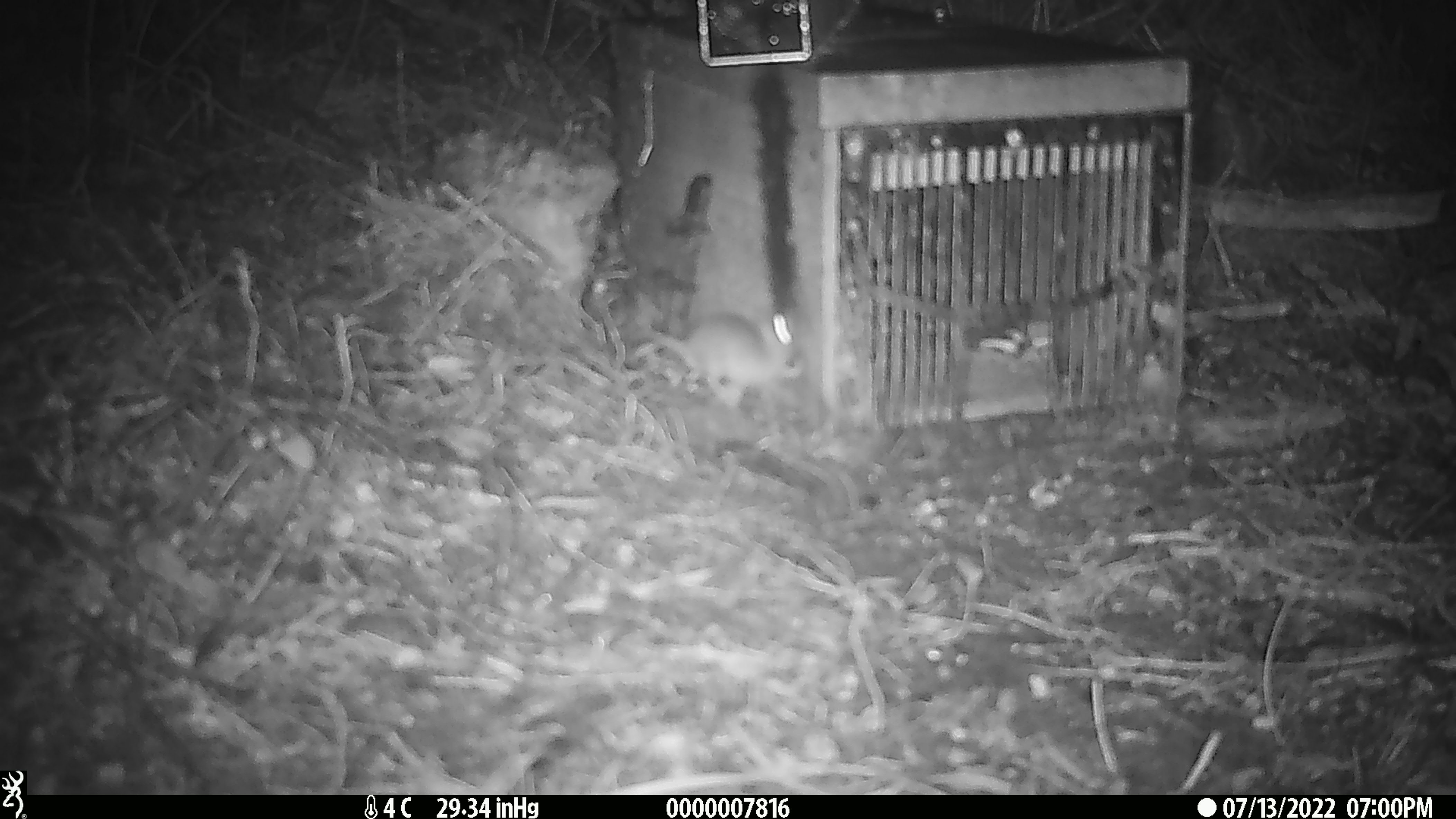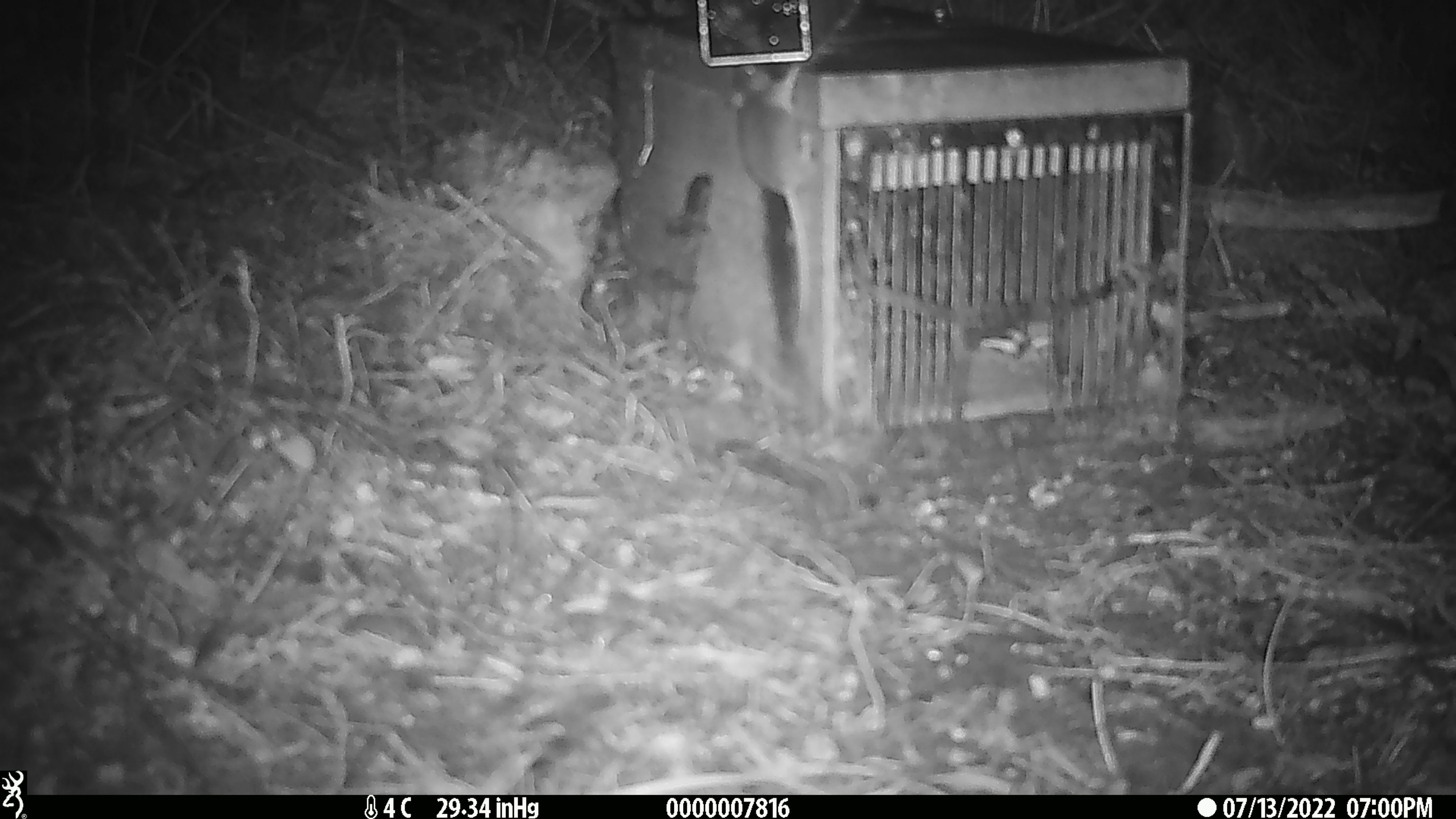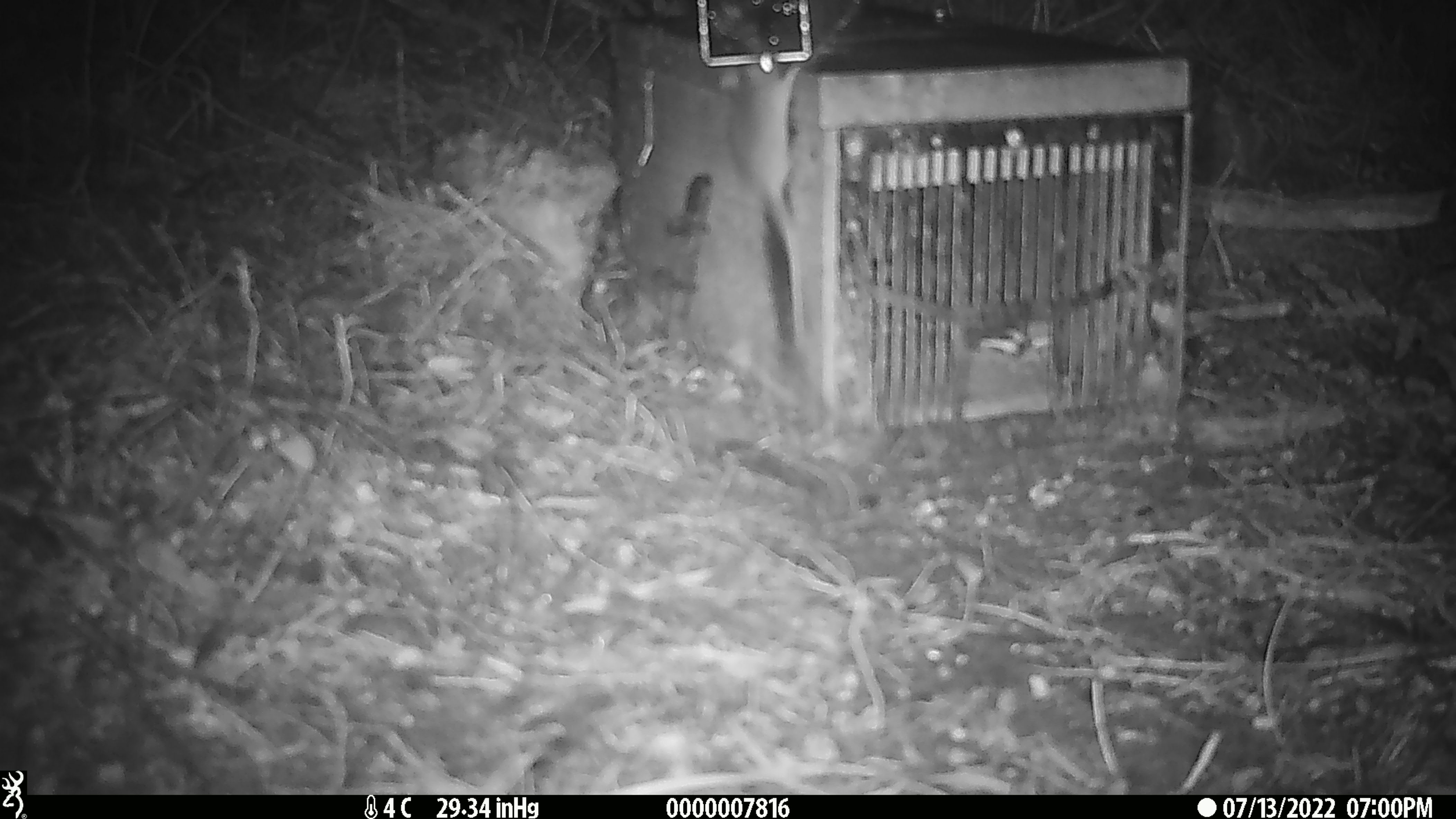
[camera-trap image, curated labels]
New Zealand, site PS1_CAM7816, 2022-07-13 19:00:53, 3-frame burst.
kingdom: Animalia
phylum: Chordata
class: Mammalia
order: Rodentia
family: Muridae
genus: Mus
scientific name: Mus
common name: mouse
Mouse (Mus).